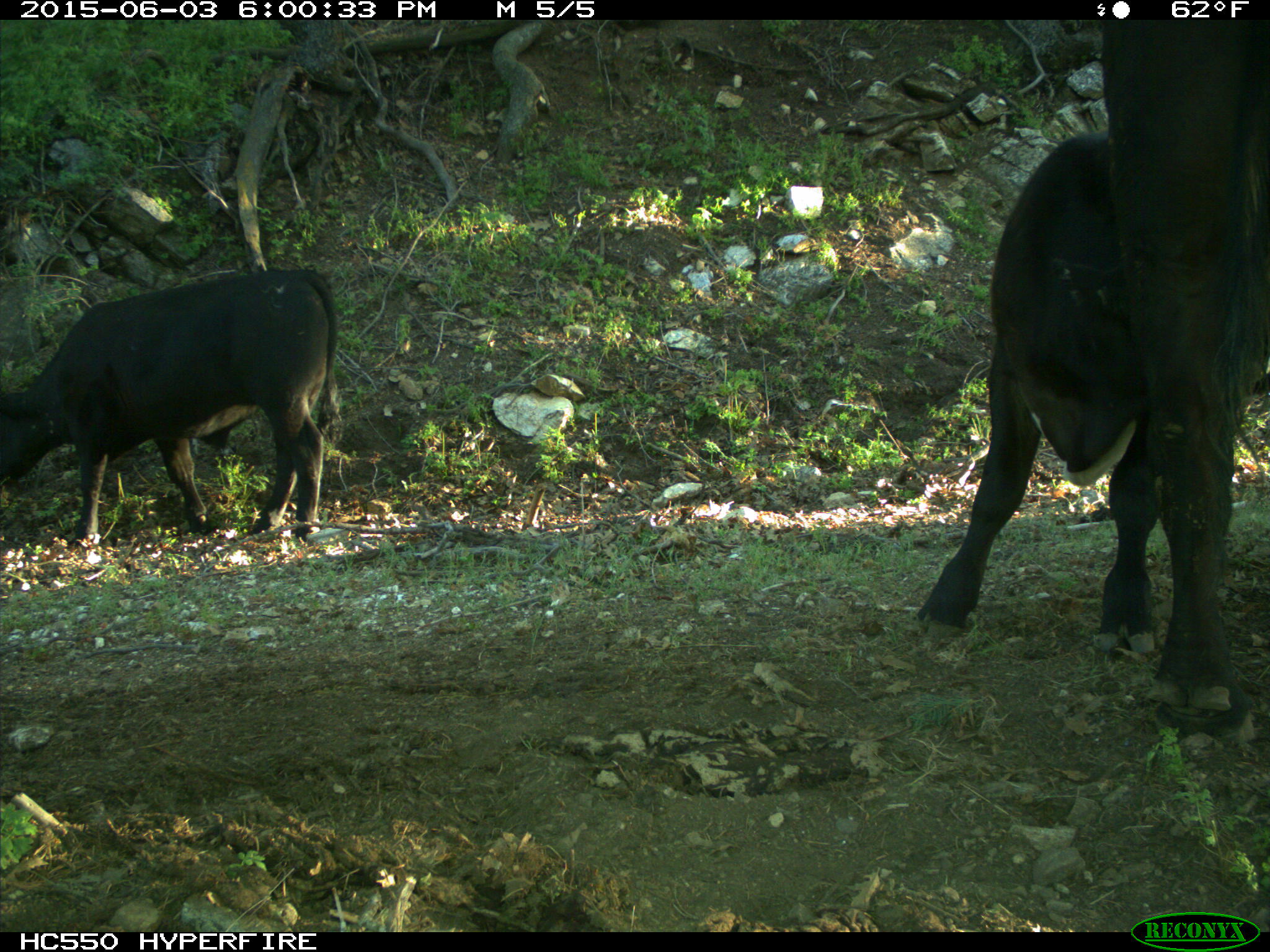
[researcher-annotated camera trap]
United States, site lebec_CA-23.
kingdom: Animalia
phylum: Chordata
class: Mammalia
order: Artiodactyla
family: Bovidae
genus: Bos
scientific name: Bos taurus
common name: domestic cow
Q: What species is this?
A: Bos taurus (domestic cow).